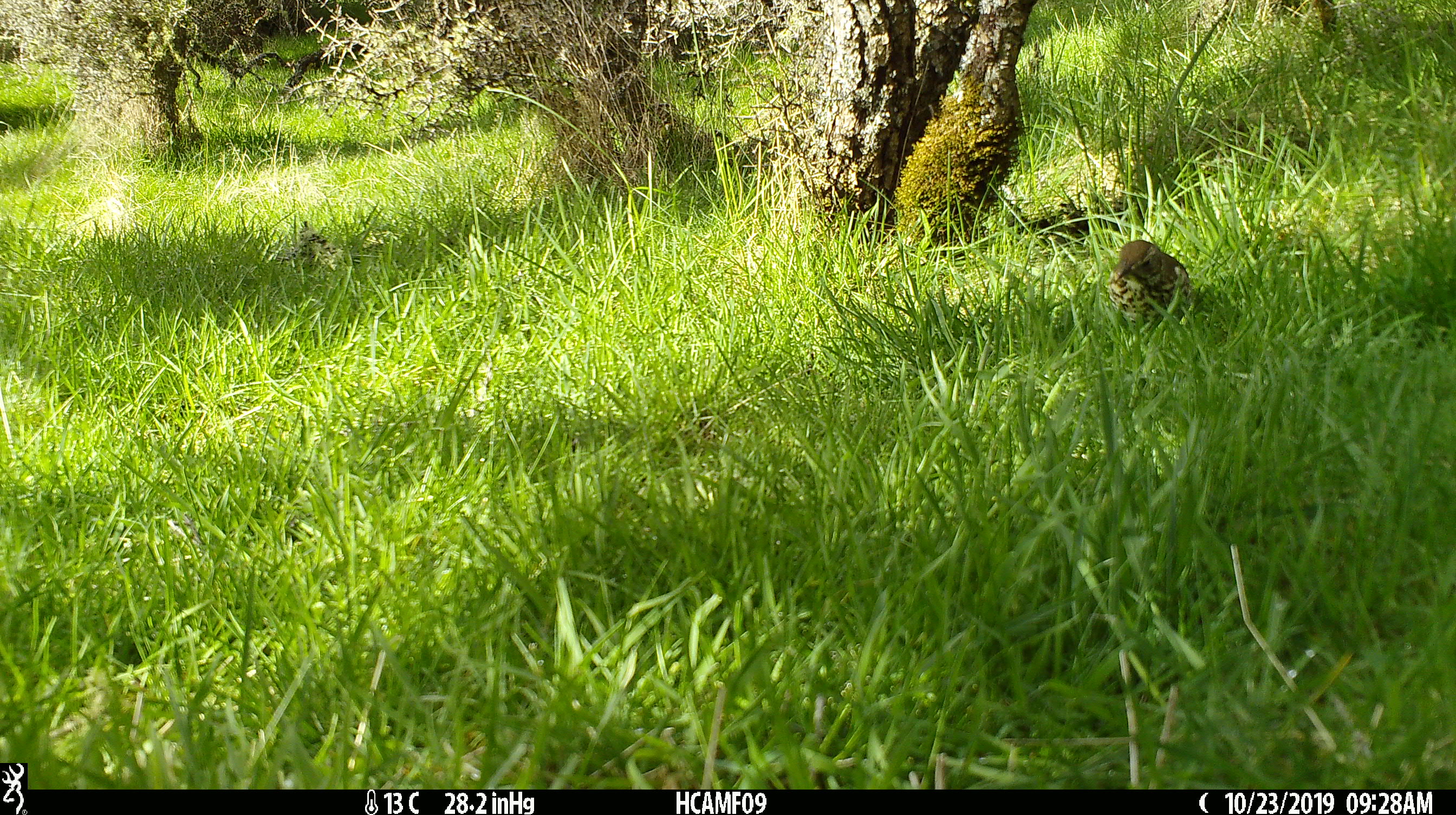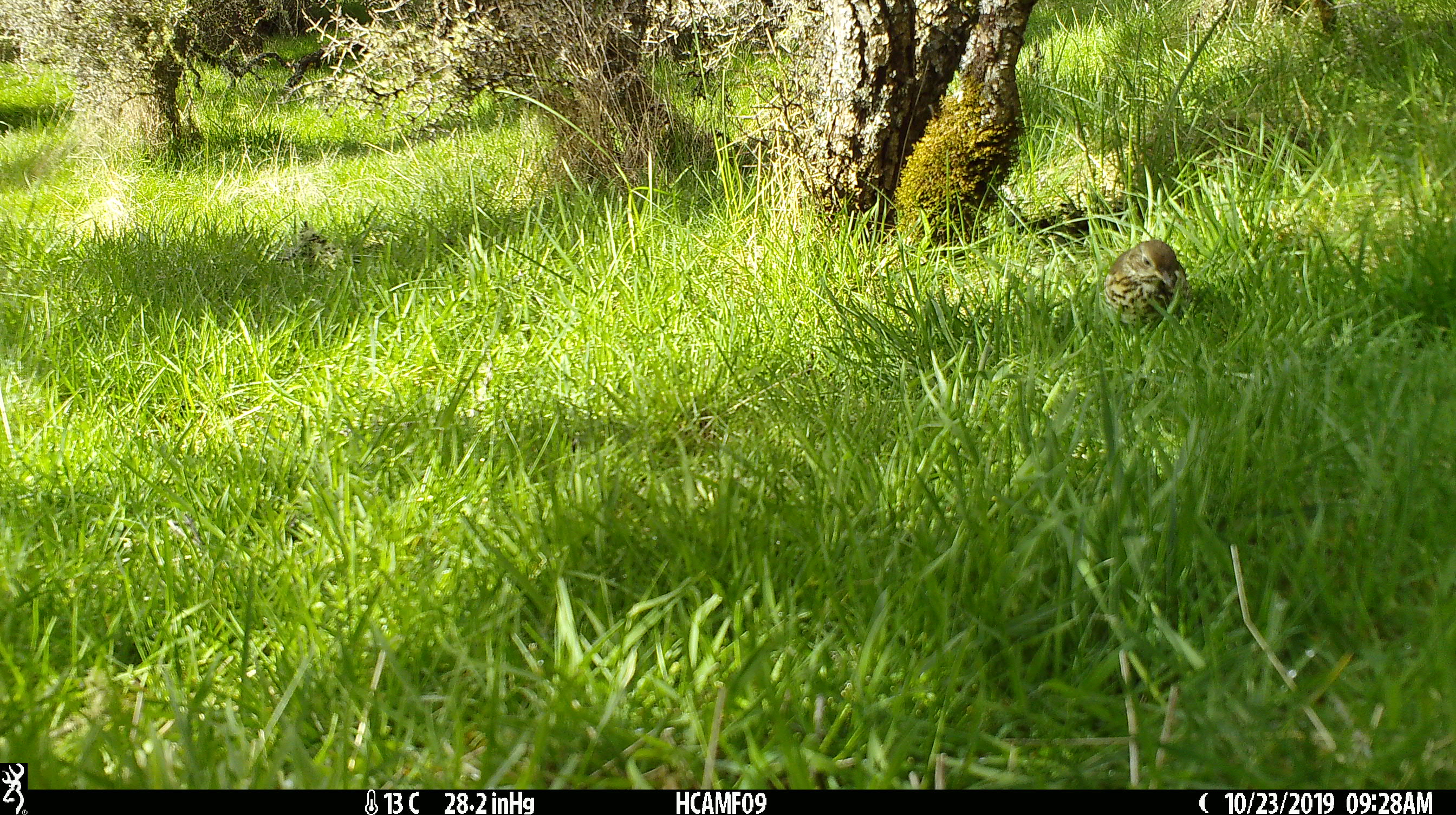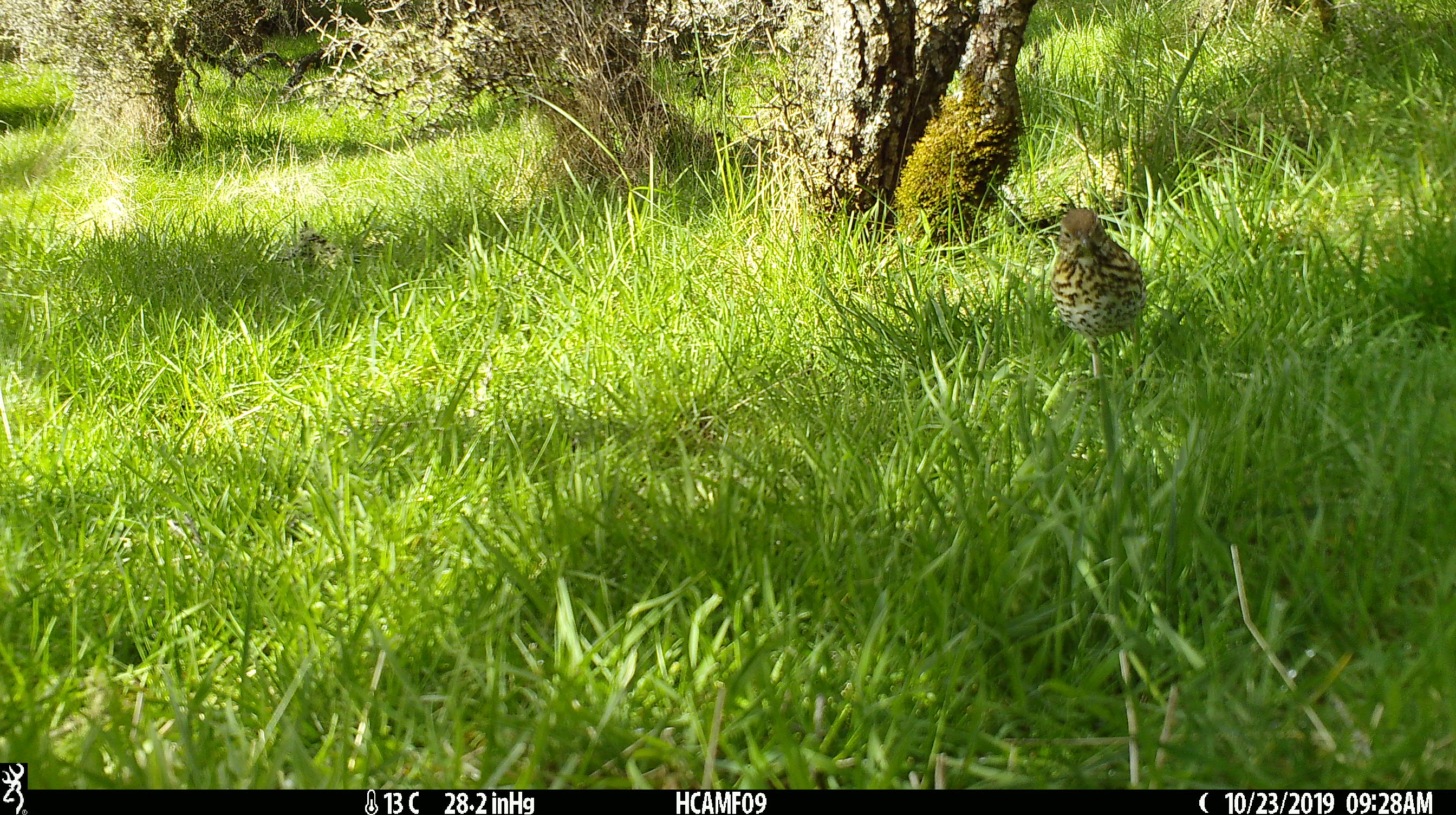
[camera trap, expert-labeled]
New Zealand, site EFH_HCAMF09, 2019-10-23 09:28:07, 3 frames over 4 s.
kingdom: Animalia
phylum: Chordata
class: Aves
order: Passeriformes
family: Turdidae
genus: Turdus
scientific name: Turdus philomelos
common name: song thrush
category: thrush